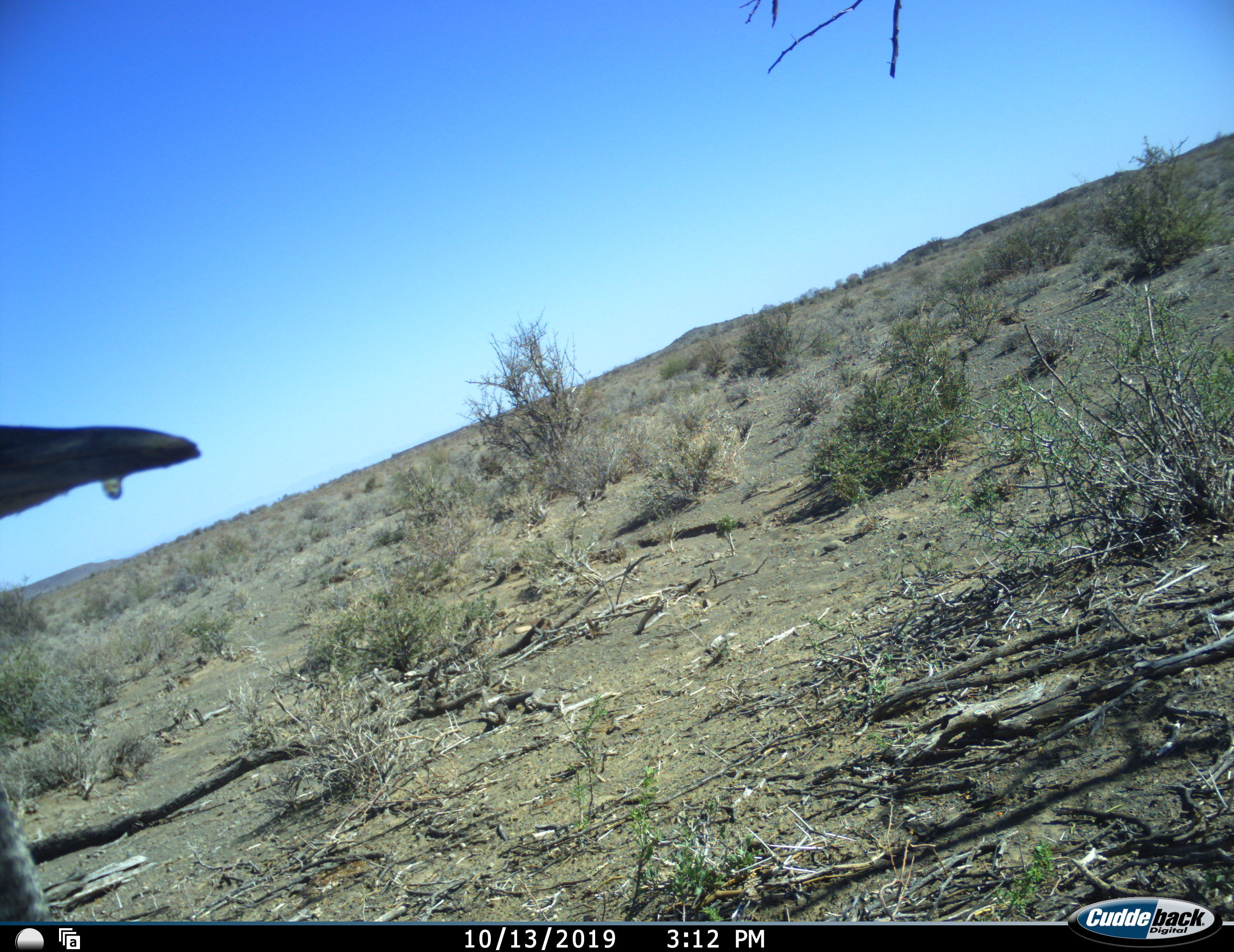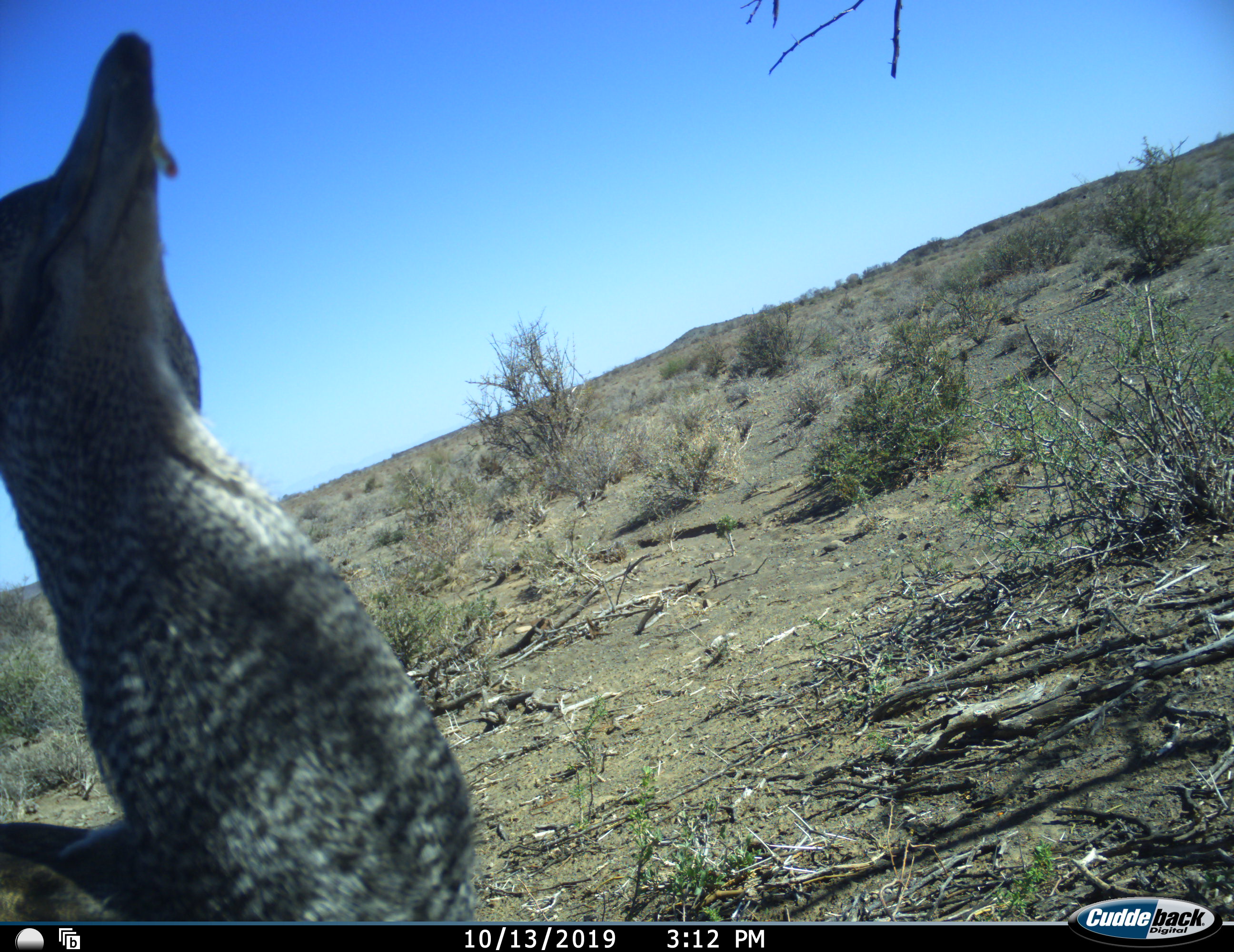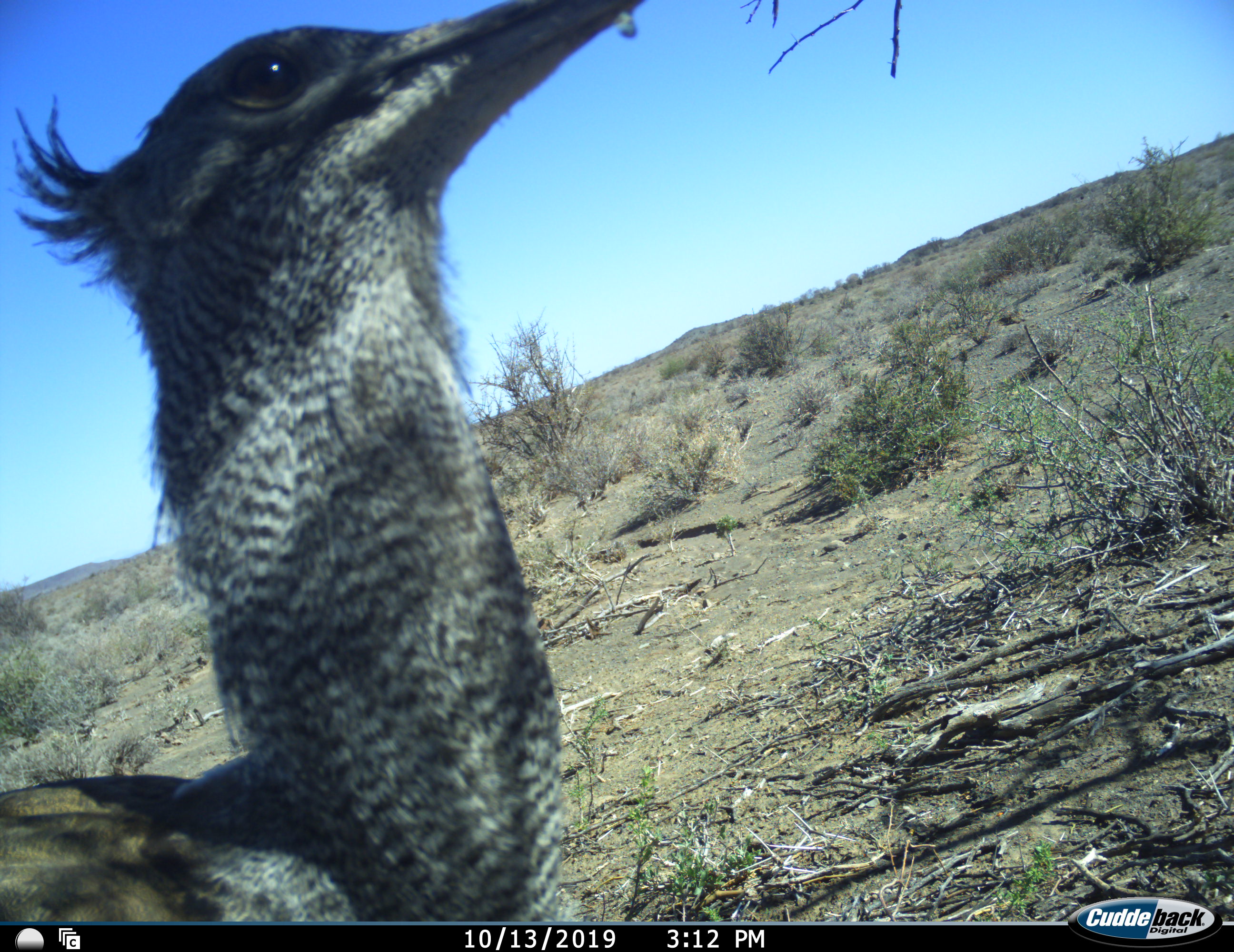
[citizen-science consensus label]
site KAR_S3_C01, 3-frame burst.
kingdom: Animalia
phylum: Chordata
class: Aves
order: Otidiformes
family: Otididae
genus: Ardeotis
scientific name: Ardeotis kori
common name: kori bustard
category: bustardkori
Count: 1.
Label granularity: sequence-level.